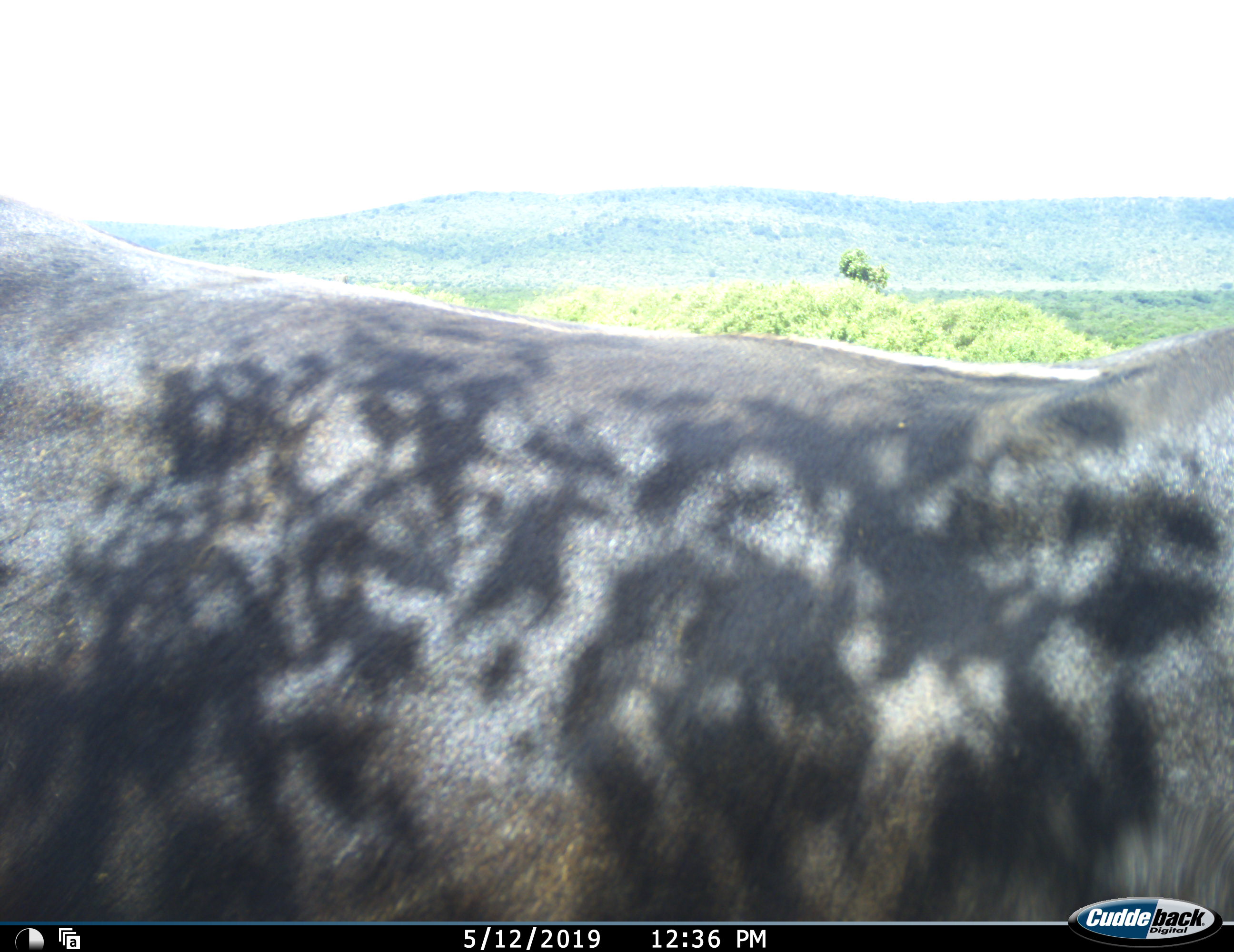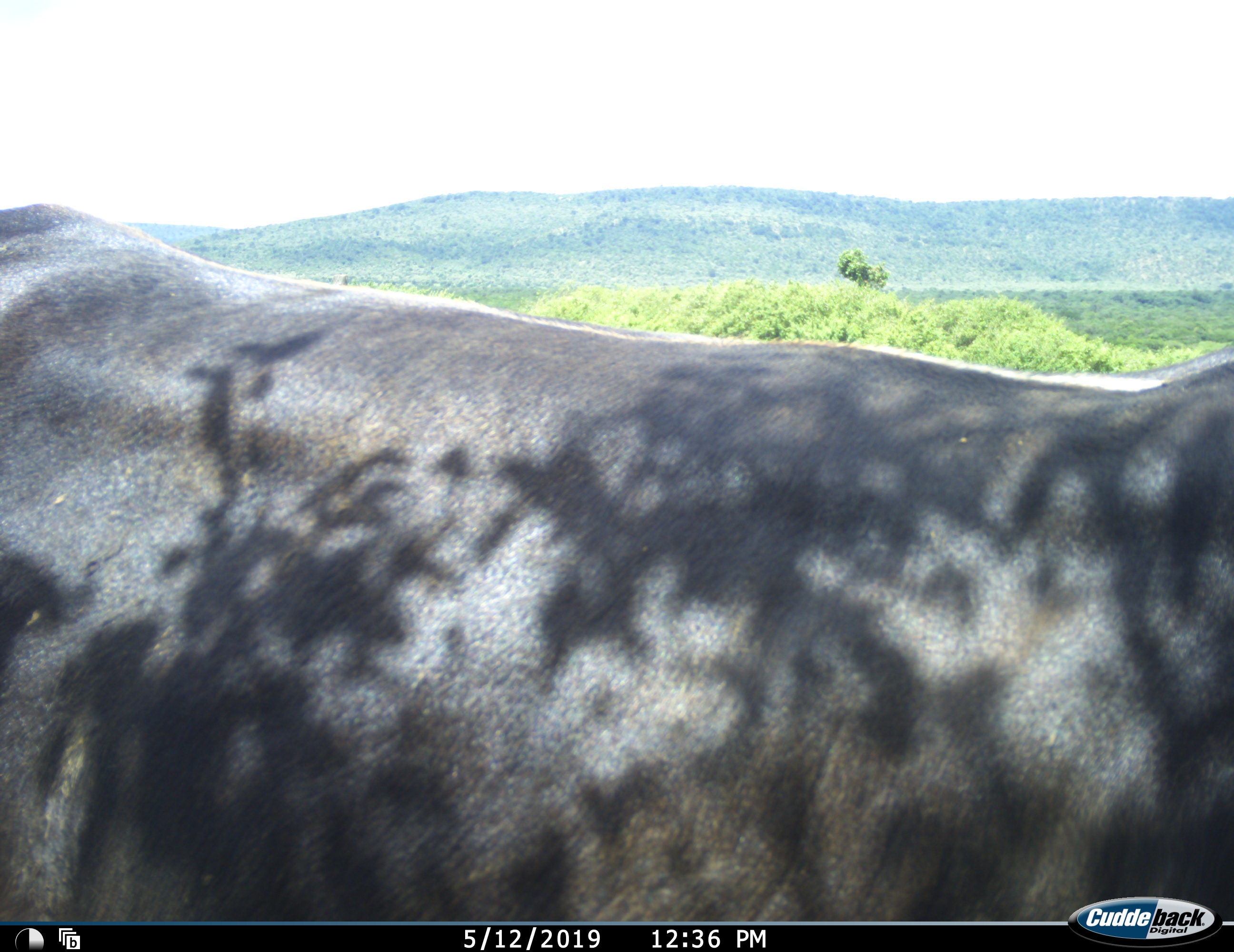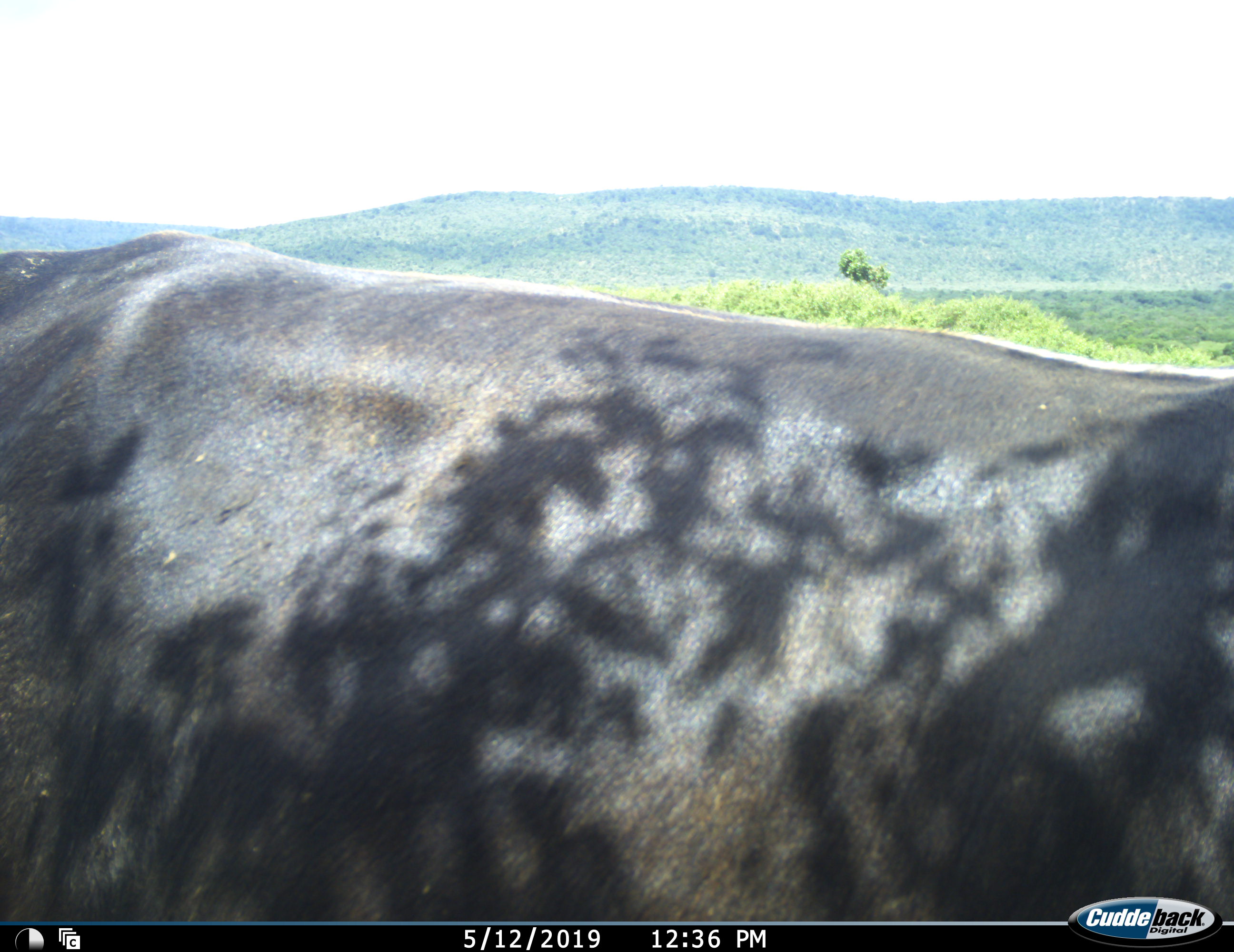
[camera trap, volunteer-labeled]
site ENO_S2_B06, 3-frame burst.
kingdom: Animalia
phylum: Chordata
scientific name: Vertebrata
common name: domestic animal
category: domesticanimal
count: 1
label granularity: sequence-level